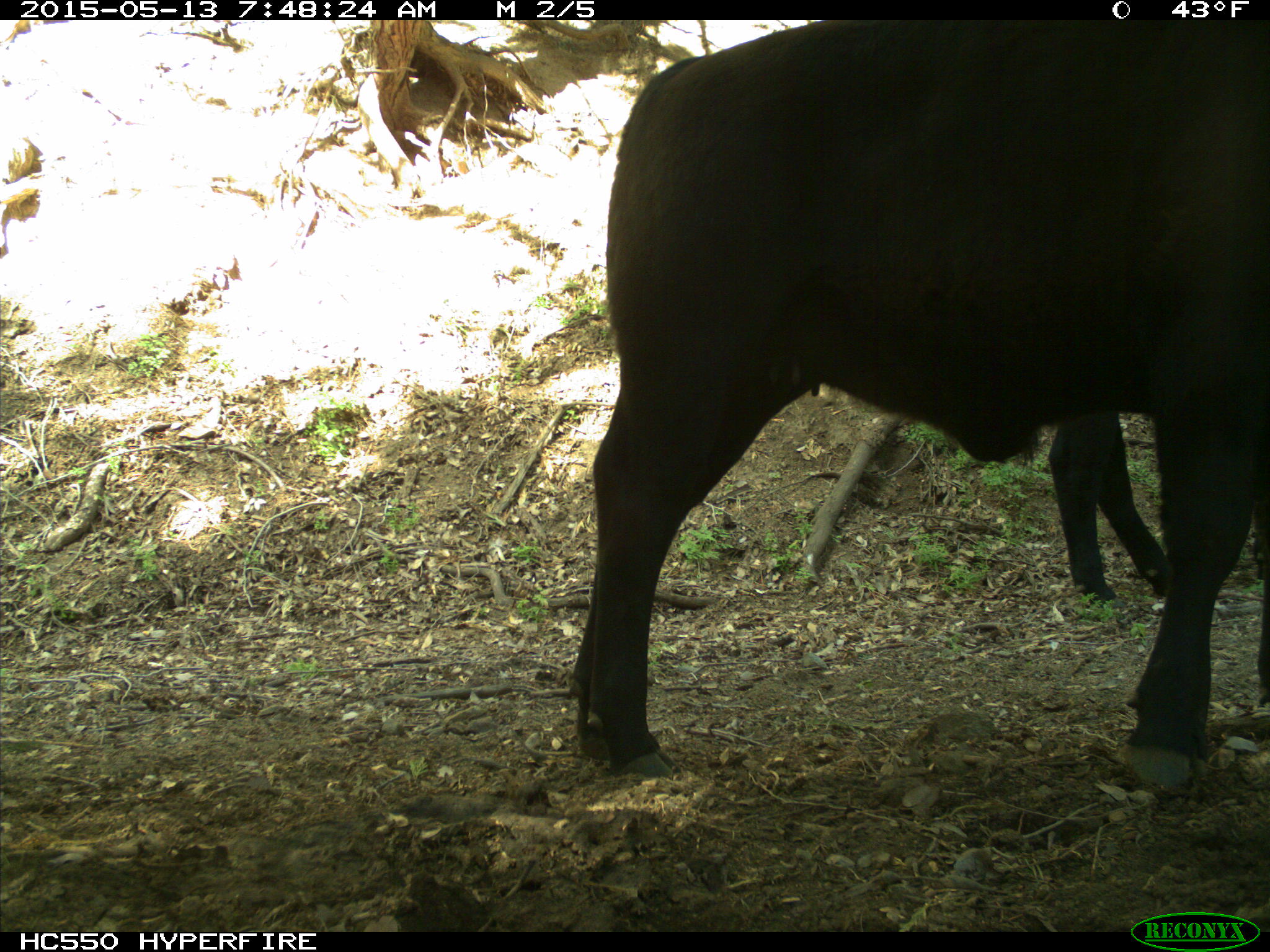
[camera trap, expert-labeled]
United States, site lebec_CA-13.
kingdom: Animalia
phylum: Chordata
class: Mammalia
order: Artiodactyla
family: Bovidae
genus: Bos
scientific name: Bos taurus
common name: domestic cow